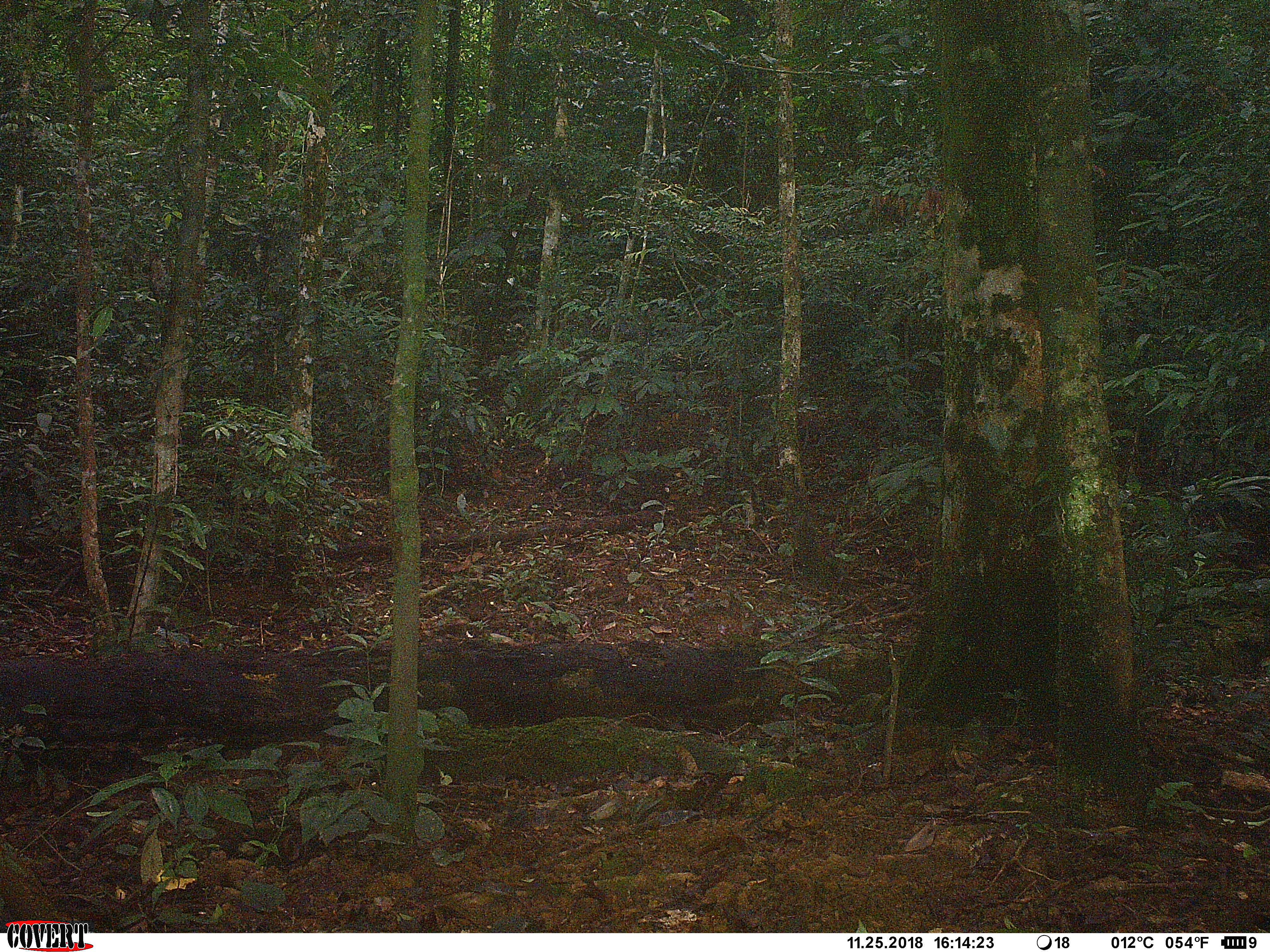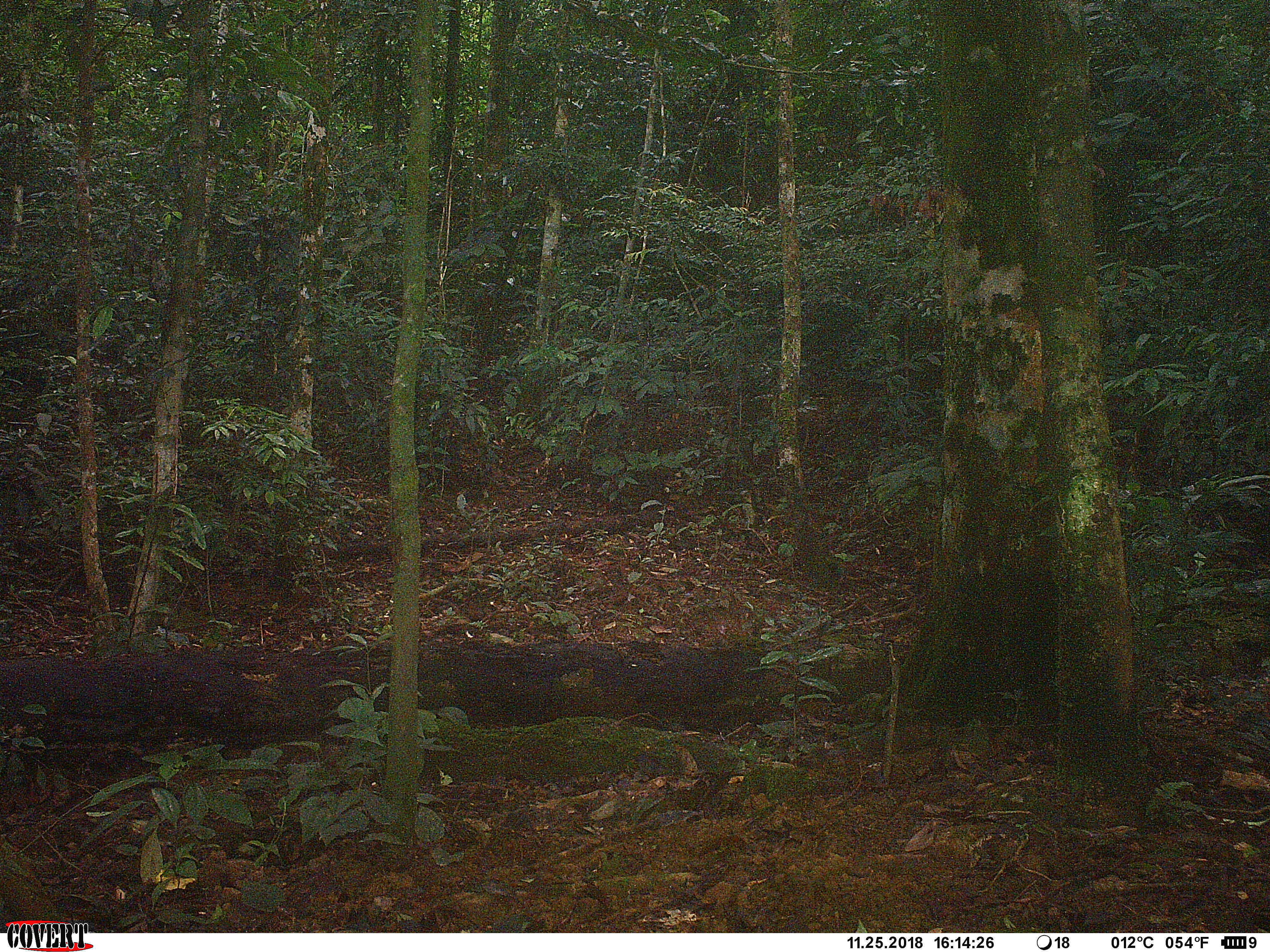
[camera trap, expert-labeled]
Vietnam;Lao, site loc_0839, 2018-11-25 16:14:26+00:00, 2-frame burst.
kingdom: Animalia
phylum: Chordata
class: Mammalia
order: Carnivora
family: Mustelidae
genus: Martes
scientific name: Martes flavigula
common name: yellow-throated marten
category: yellow throated marten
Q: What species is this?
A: Yellow throated marten (yellow-throated marten) (Martes flavigula).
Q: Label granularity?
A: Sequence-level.